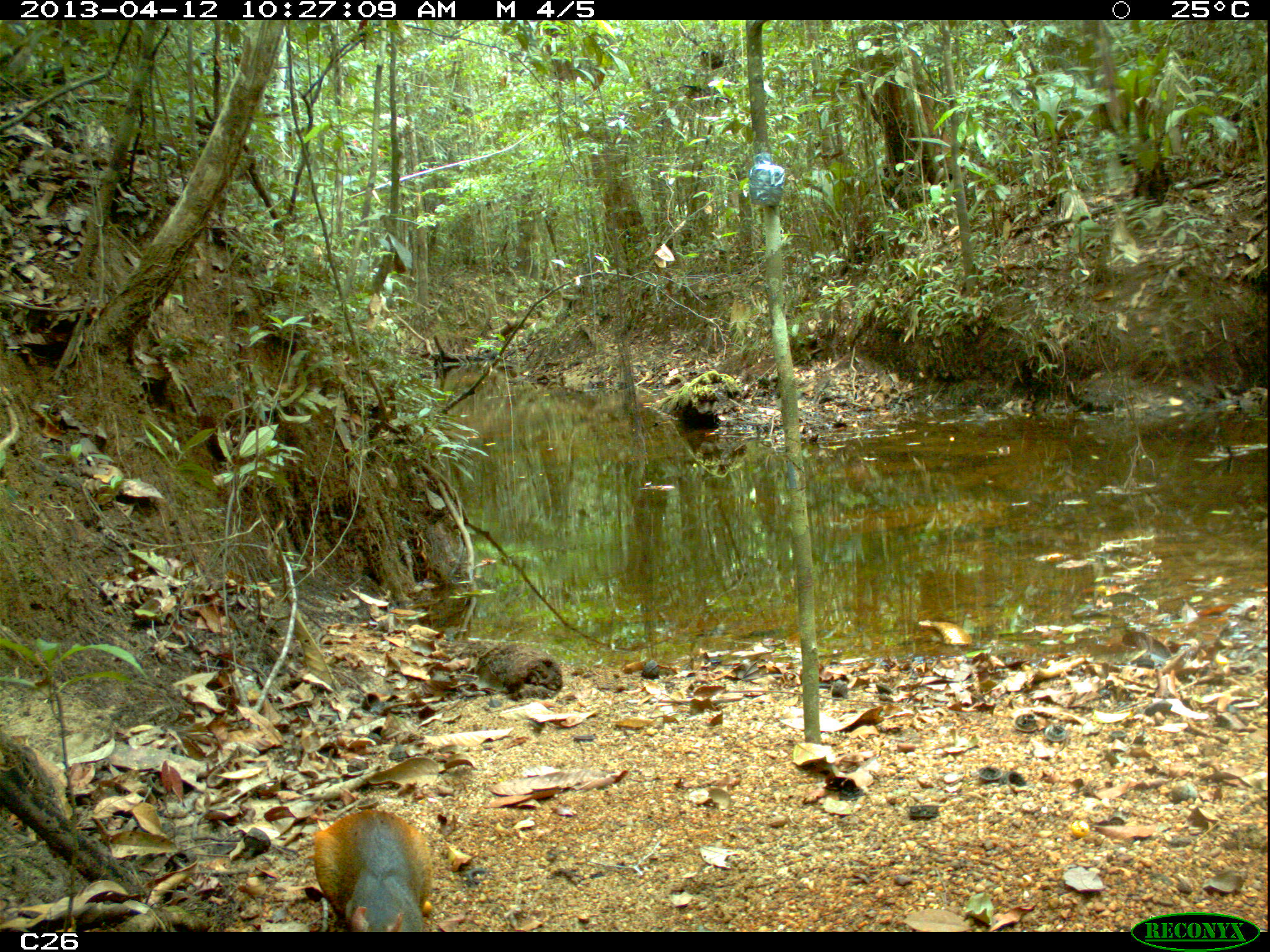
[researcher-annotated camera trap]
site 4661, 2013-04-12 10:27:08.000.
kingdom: Animalia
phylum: Chordata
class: Mammalia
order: Rodentia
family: Dasyproctidae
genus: Dasyprocta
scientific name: Dasyprocta leporina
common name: red-rumped agouti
Dasyprocta leporina (red-rumped agouti), count 1, age adult.